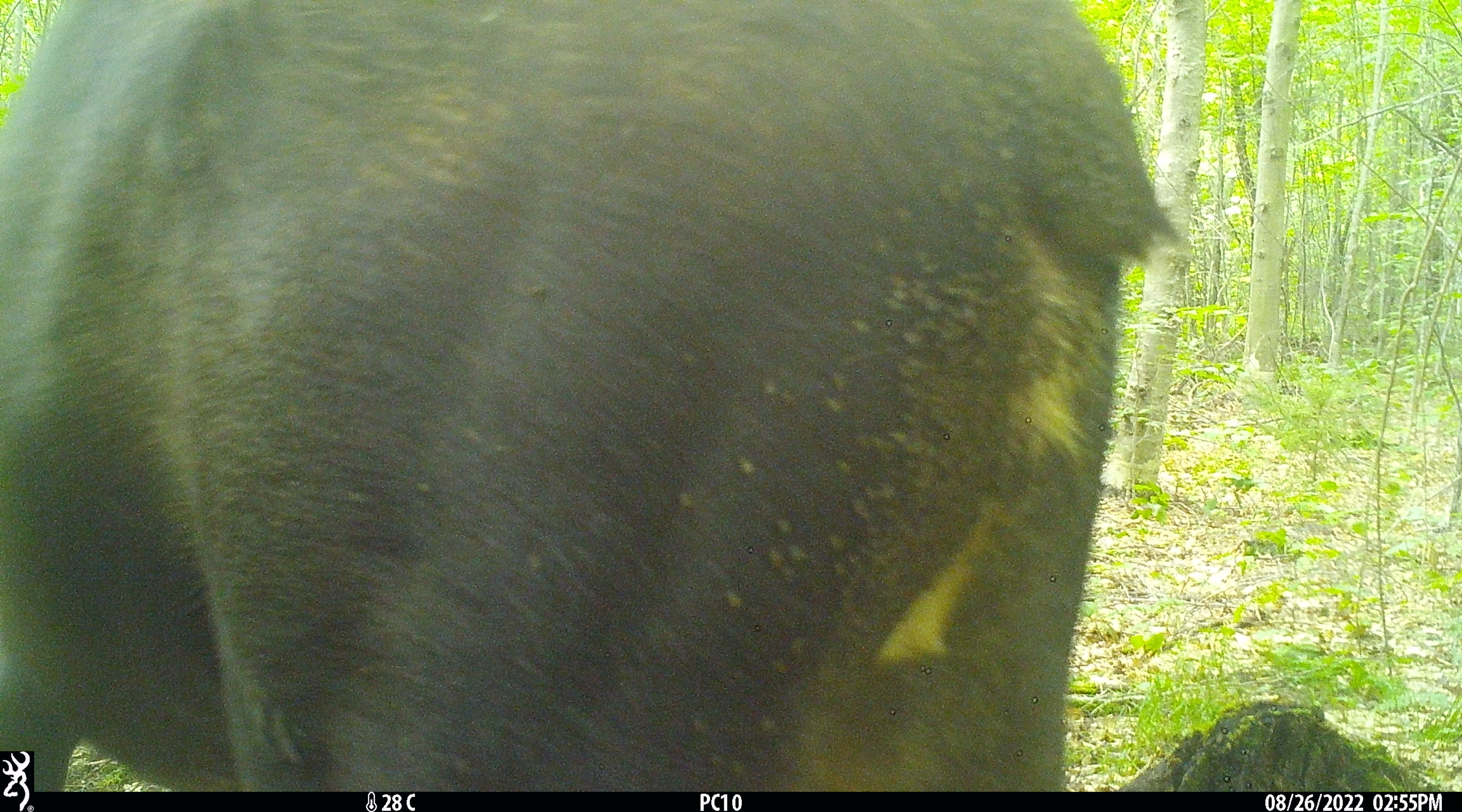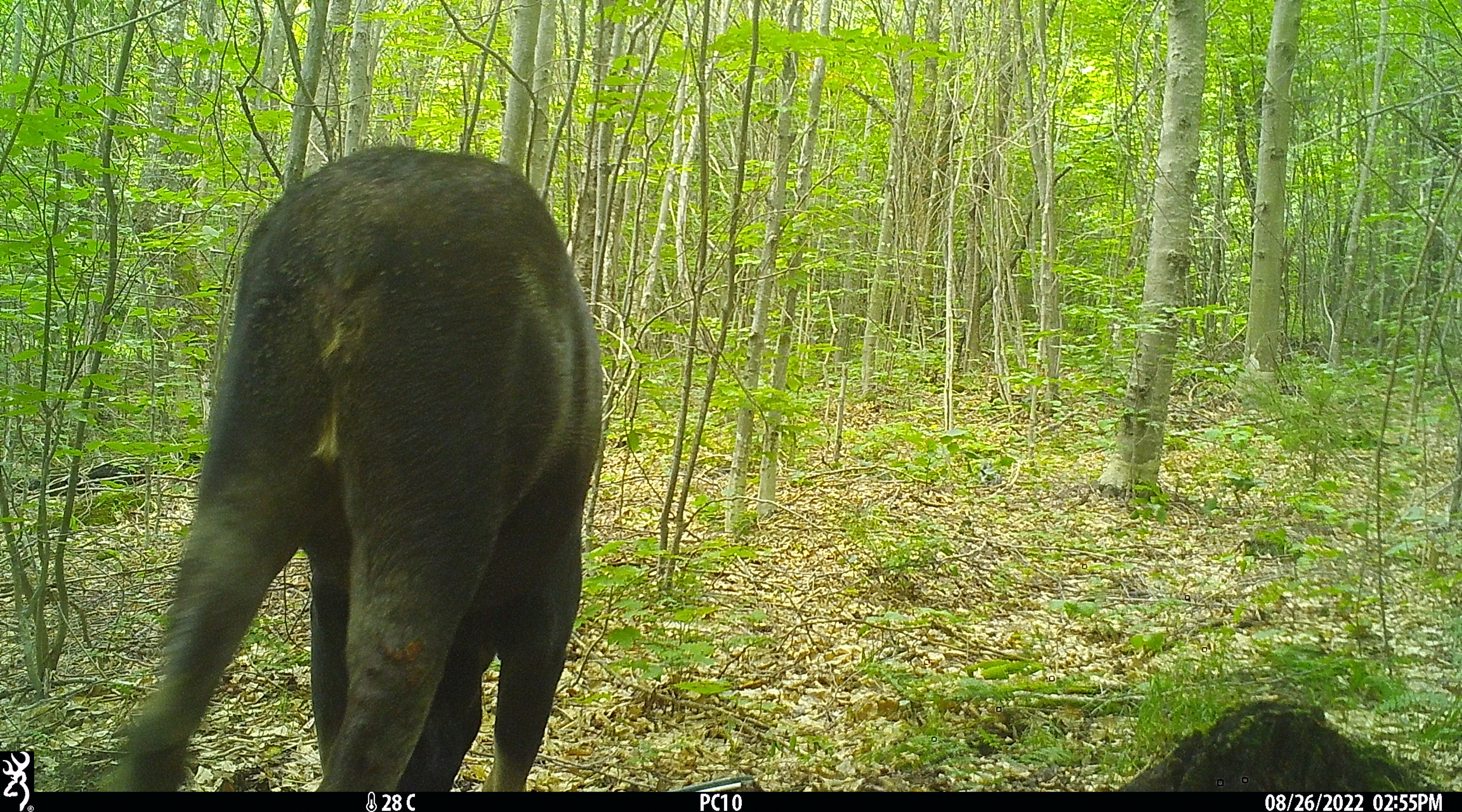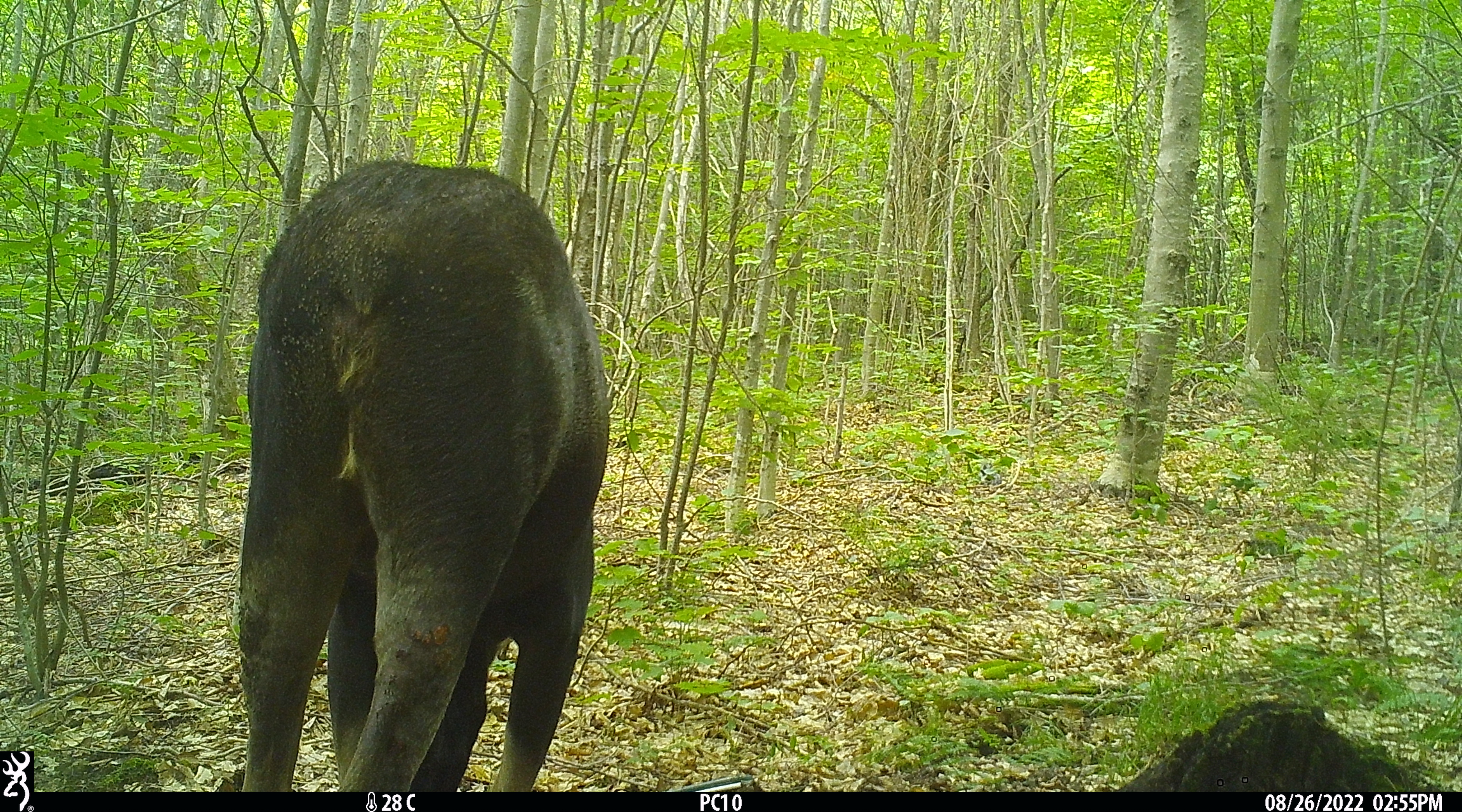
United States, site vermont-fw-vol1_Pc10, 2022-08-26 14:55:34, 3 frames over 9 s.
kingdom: Animalia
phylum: Chordata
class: Mammalia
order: Artiodactyla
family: Cervidae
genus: Alces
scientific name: Alces alces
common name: moose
Moose (Alces alces).